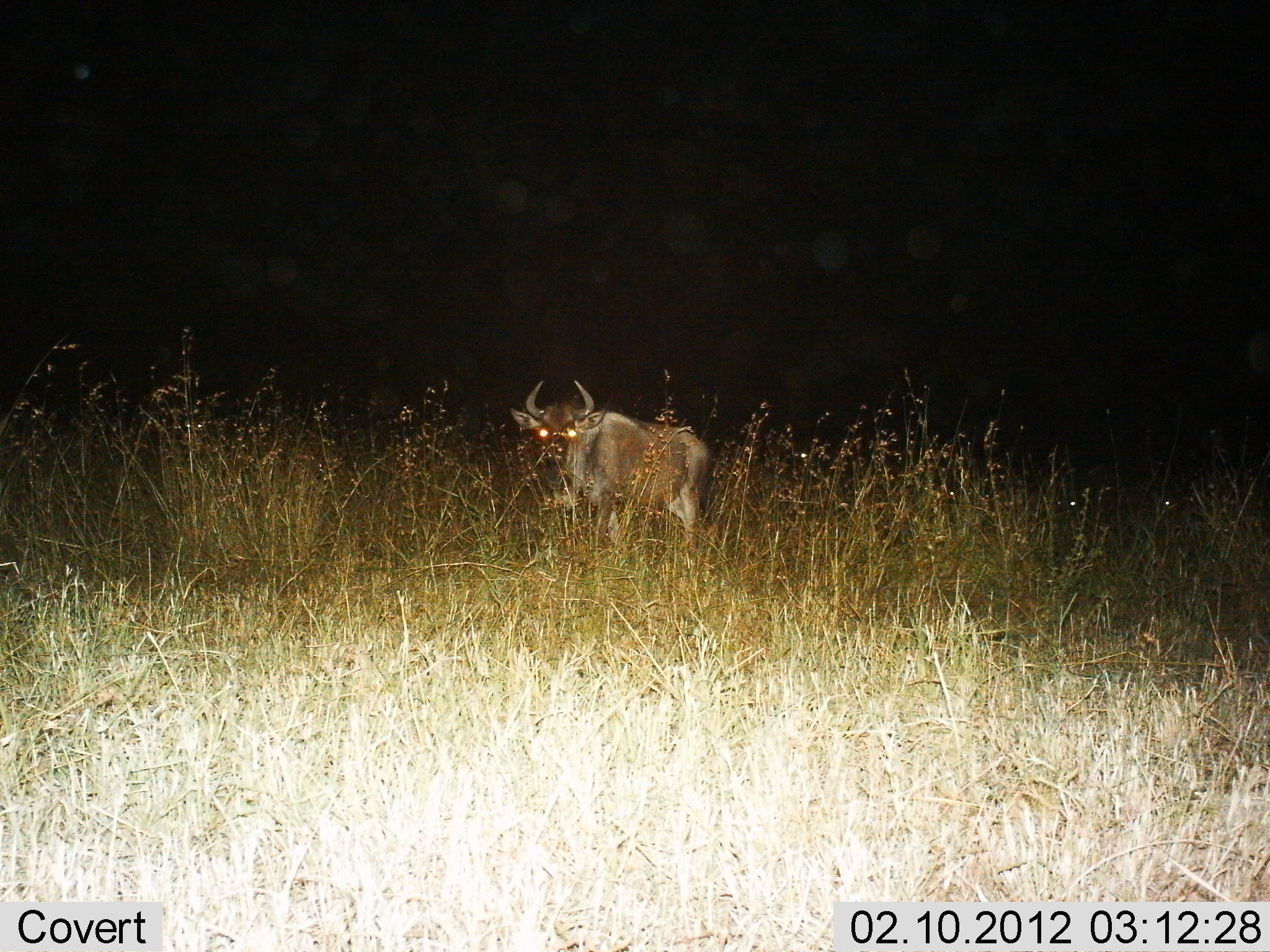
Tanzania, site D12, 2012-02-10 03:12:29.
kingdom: Animalia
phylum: Chordata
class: Mammalia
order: Artiodactyla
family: Bovidae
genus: Connochaetes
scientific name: Connochaetes taurinus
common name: blue wildebeest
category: wildebeest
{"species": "wildebeest (blue wildebeest) (Connochaetes taurinus)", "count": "1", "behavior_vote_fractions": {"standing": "100%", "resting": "4%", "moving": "0%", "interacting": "0%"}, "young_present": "0%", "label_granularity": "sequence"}